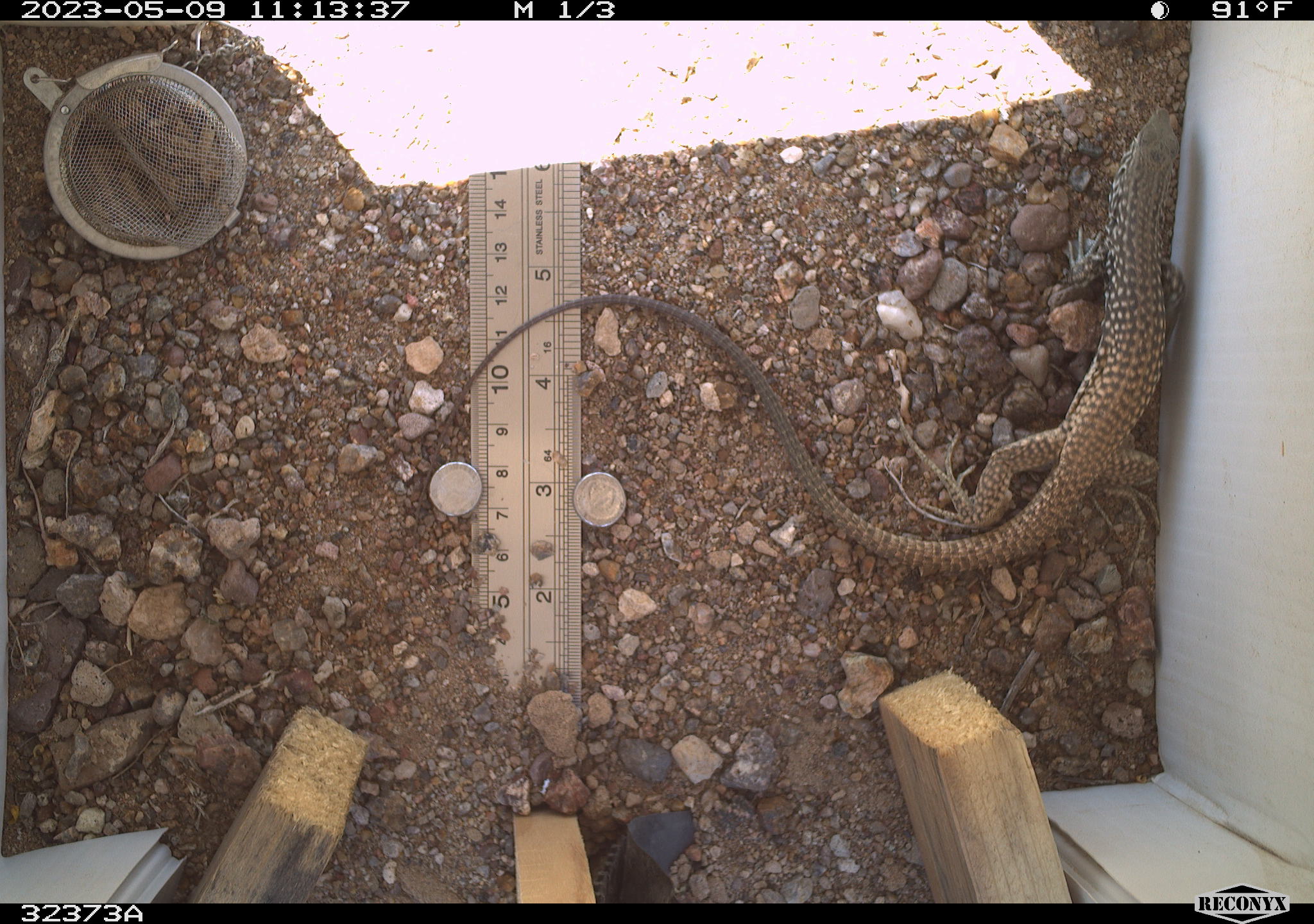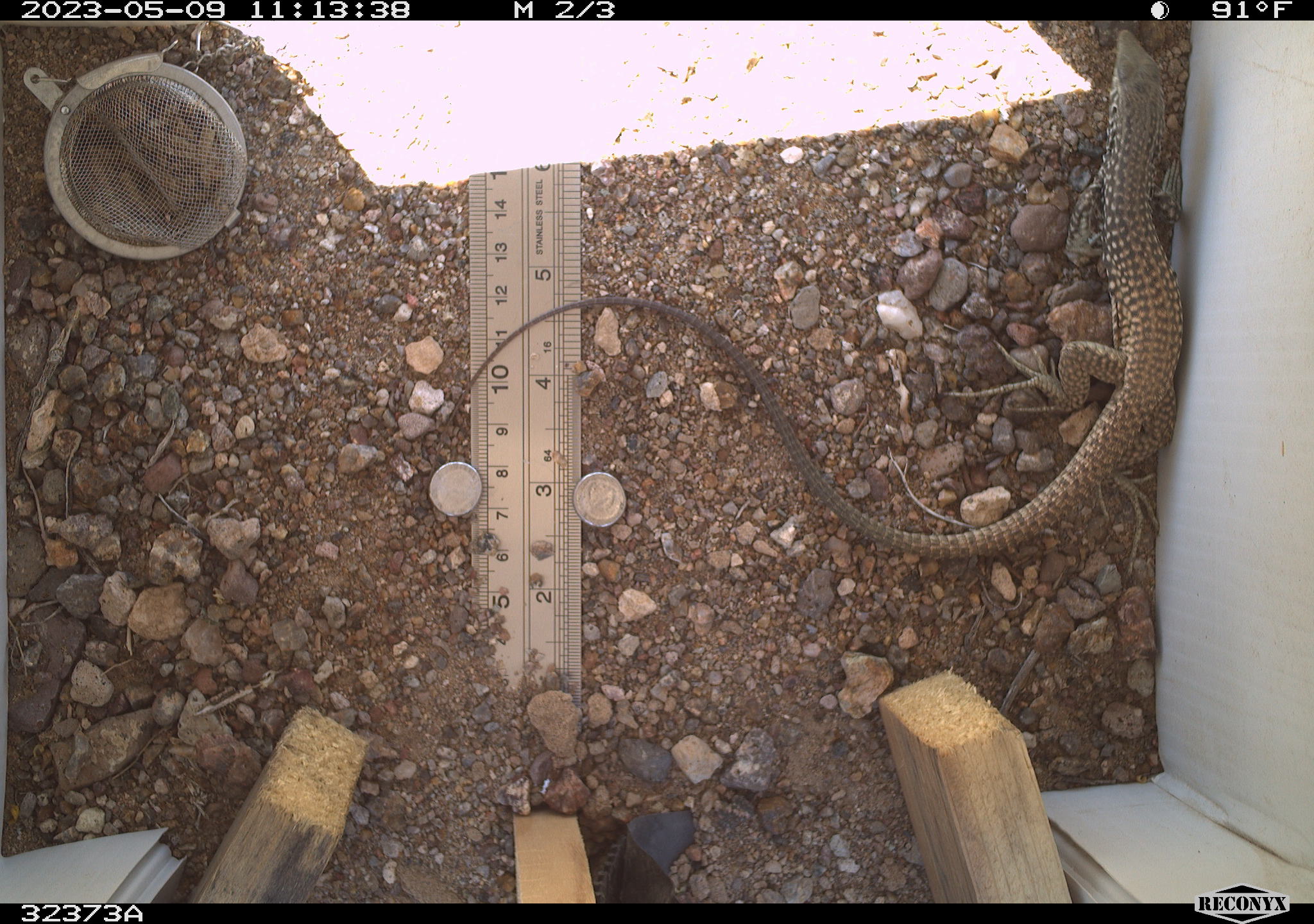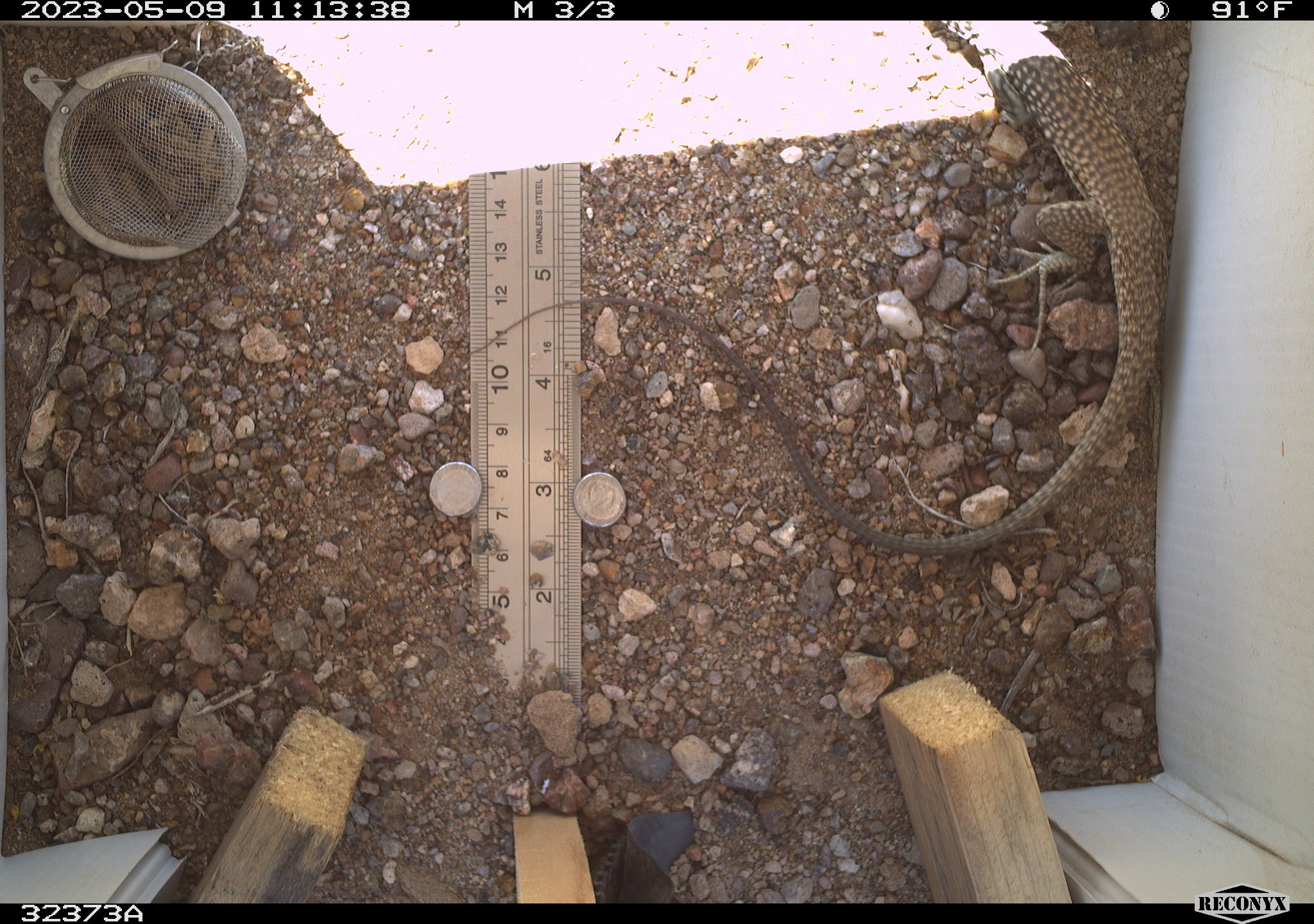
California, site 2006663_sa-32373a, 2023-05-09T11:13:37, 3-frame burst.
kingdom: Animalia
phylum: Chordata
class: Reptilia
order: Squamata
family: Teiidae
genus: Aspidoscelis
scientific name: Aspidoscelis tigris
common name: western whiptail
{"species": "western whiptail (Aspidoscelis tigris)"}